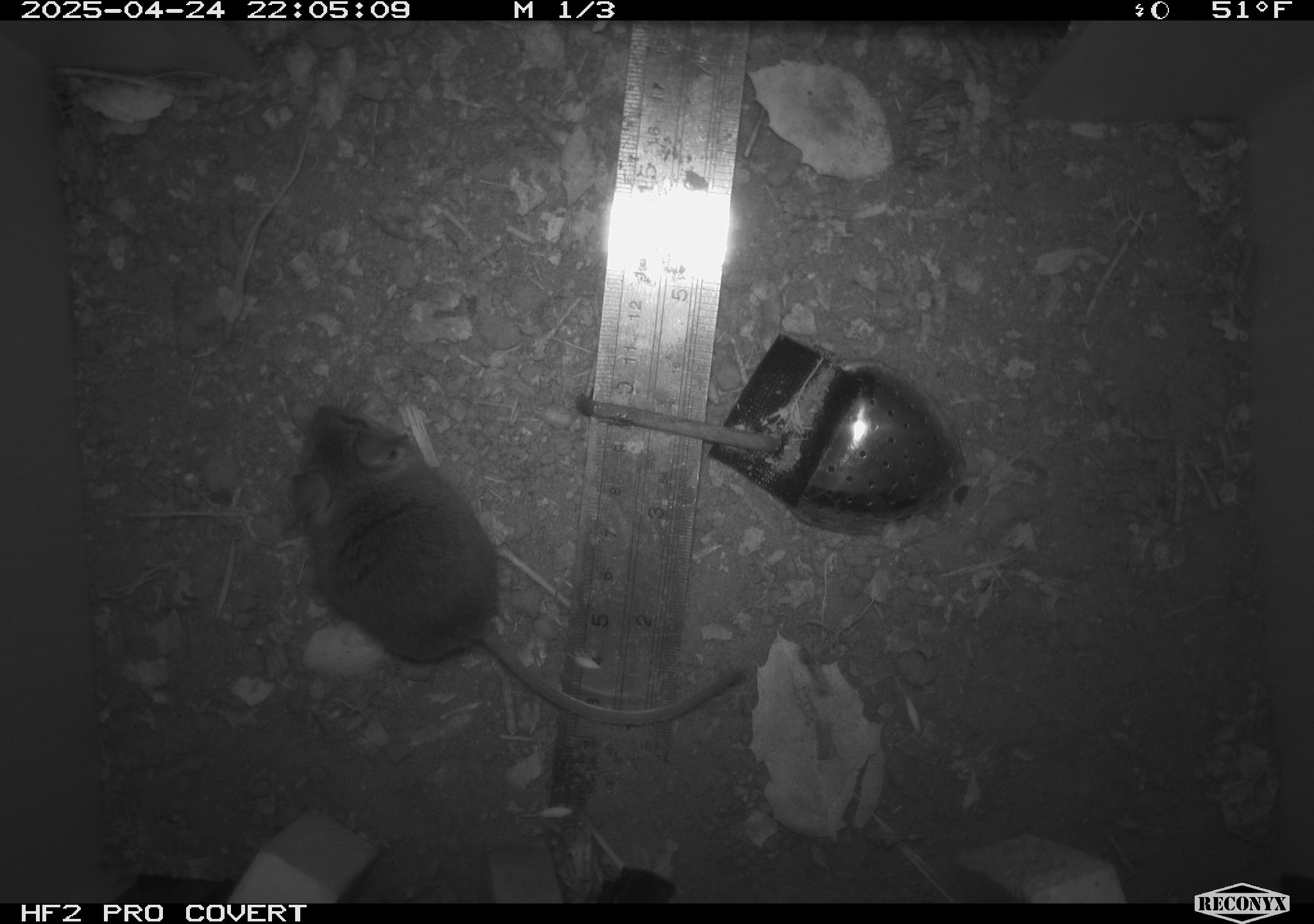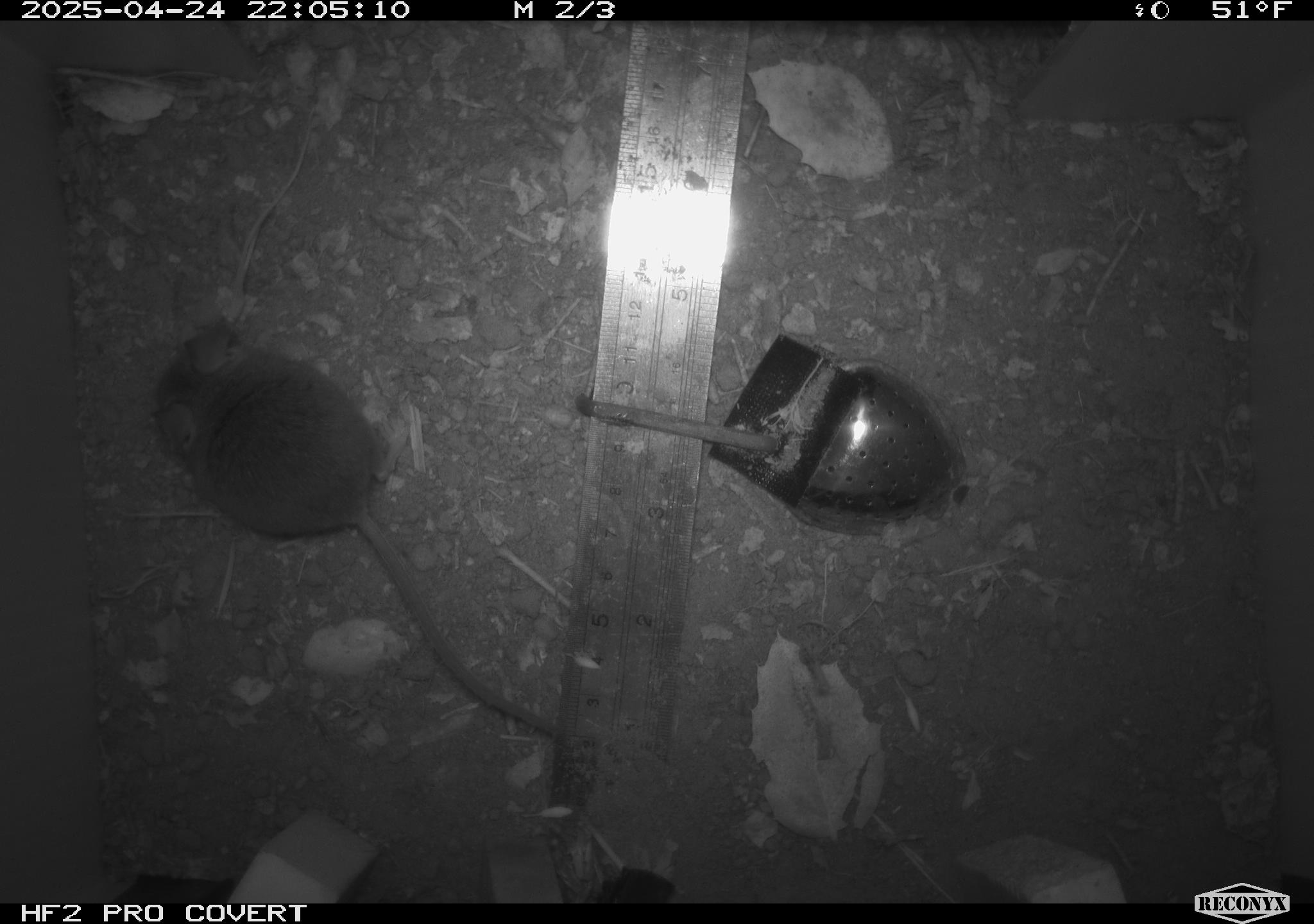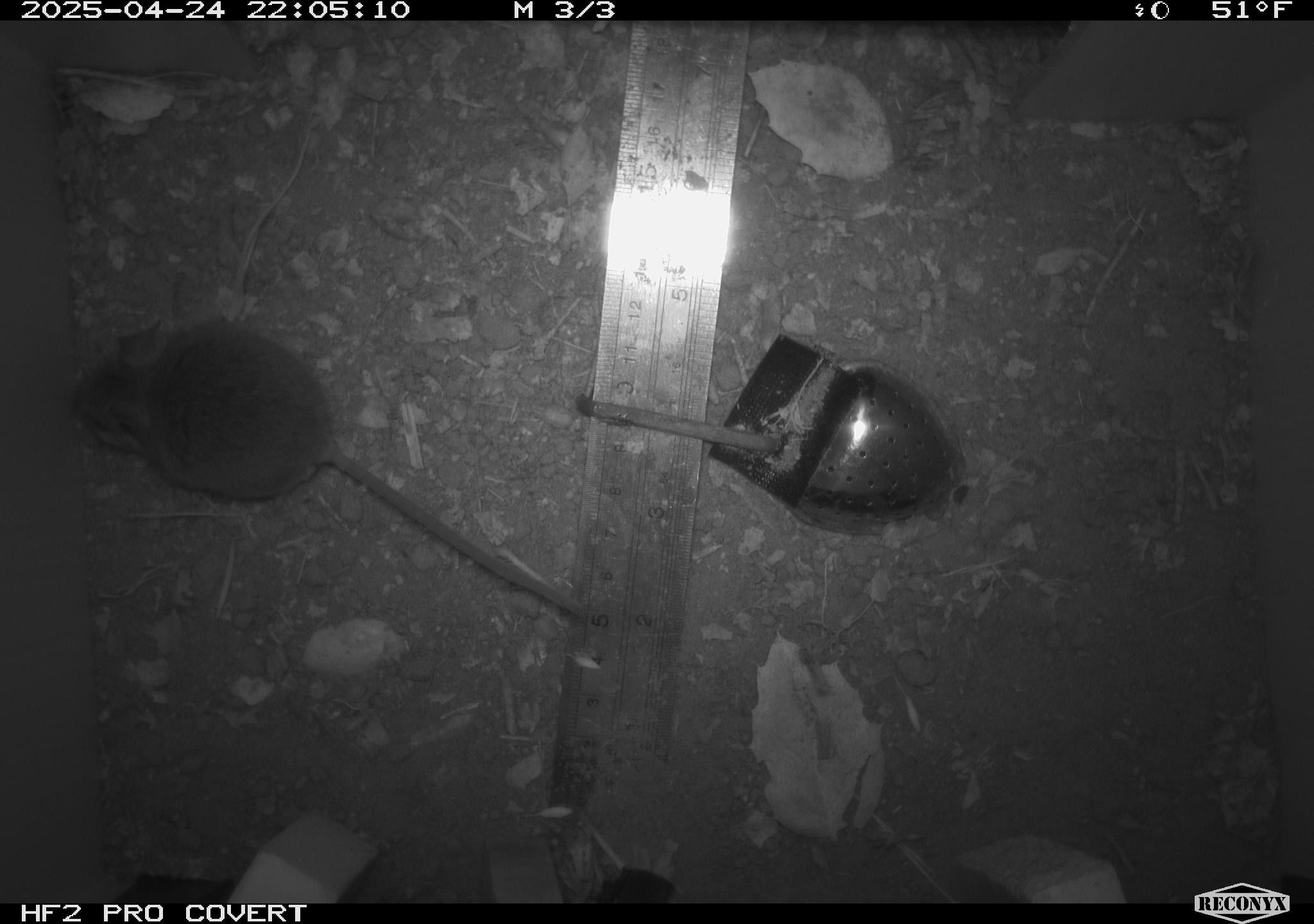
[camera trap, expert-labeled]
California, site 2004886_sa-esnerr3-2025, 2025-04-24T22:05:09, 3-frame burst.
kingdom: Animalia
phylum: Chordata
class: Mammalia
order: Rodentia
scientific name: Rodentia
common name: rodent